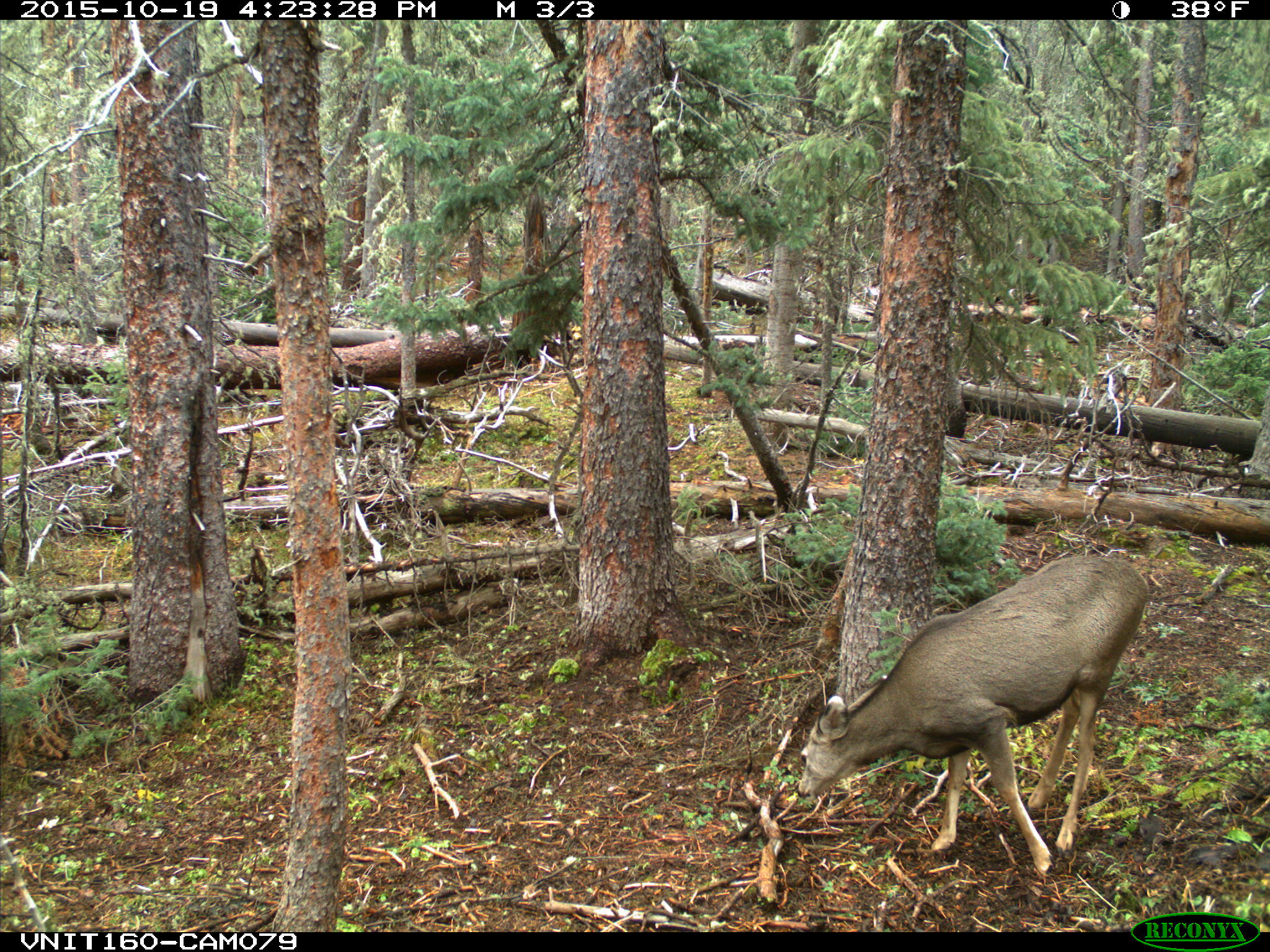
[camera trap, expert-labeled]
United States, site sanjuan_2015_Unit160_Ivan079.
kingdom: Animalia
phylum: Chordata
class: Mammalia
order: Artiodactyla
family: Cervidae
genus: Odocoileus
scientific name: Odocoileus hemionus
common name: mule deer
Odocoileus hemionus (mule deer).